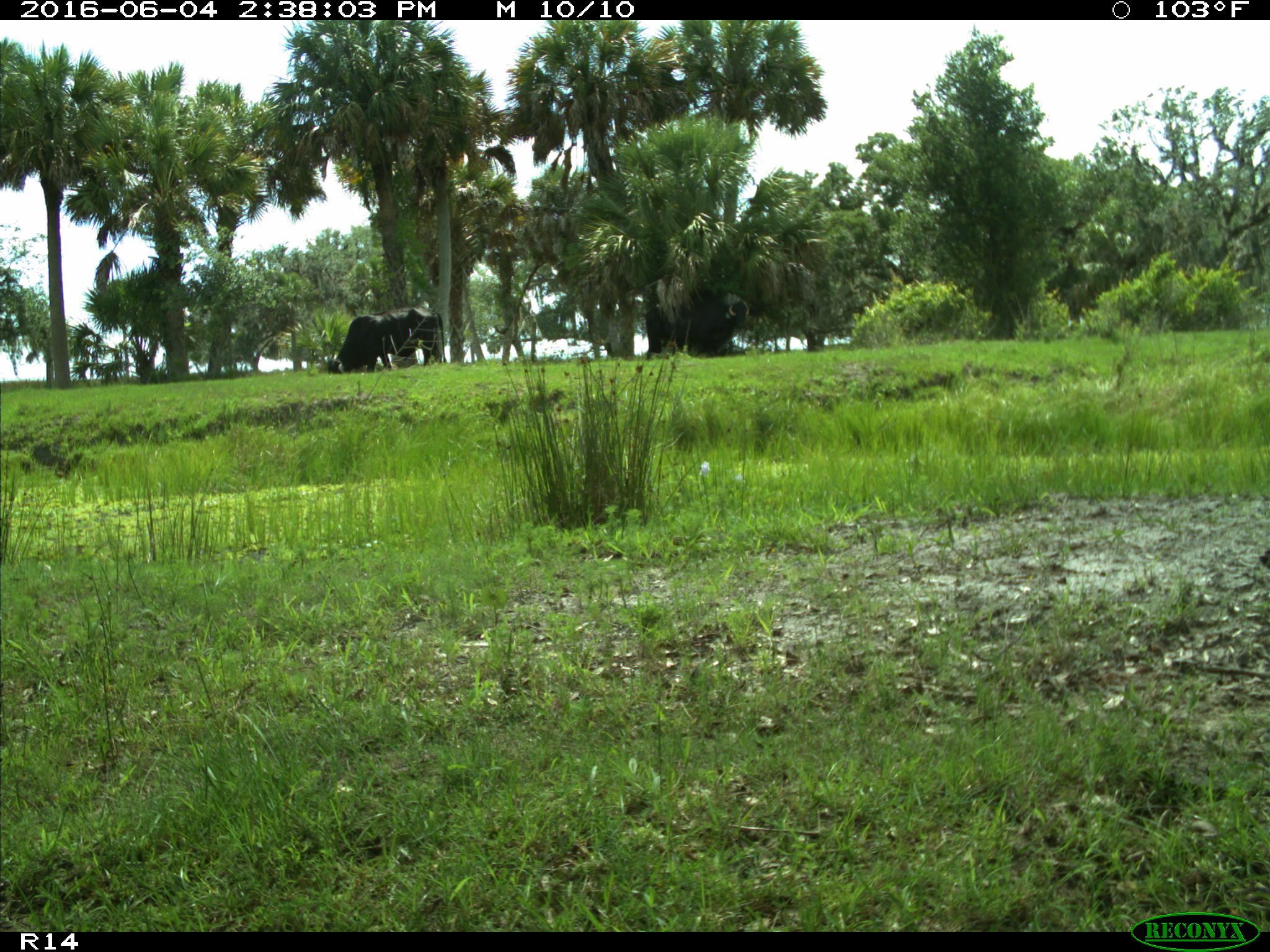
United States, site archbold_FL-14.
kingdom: Animalia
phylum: Chordata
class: Mammalia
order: Artiodactyla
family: Bovidae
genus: Bos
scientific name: Bos taurus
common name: domestic cow